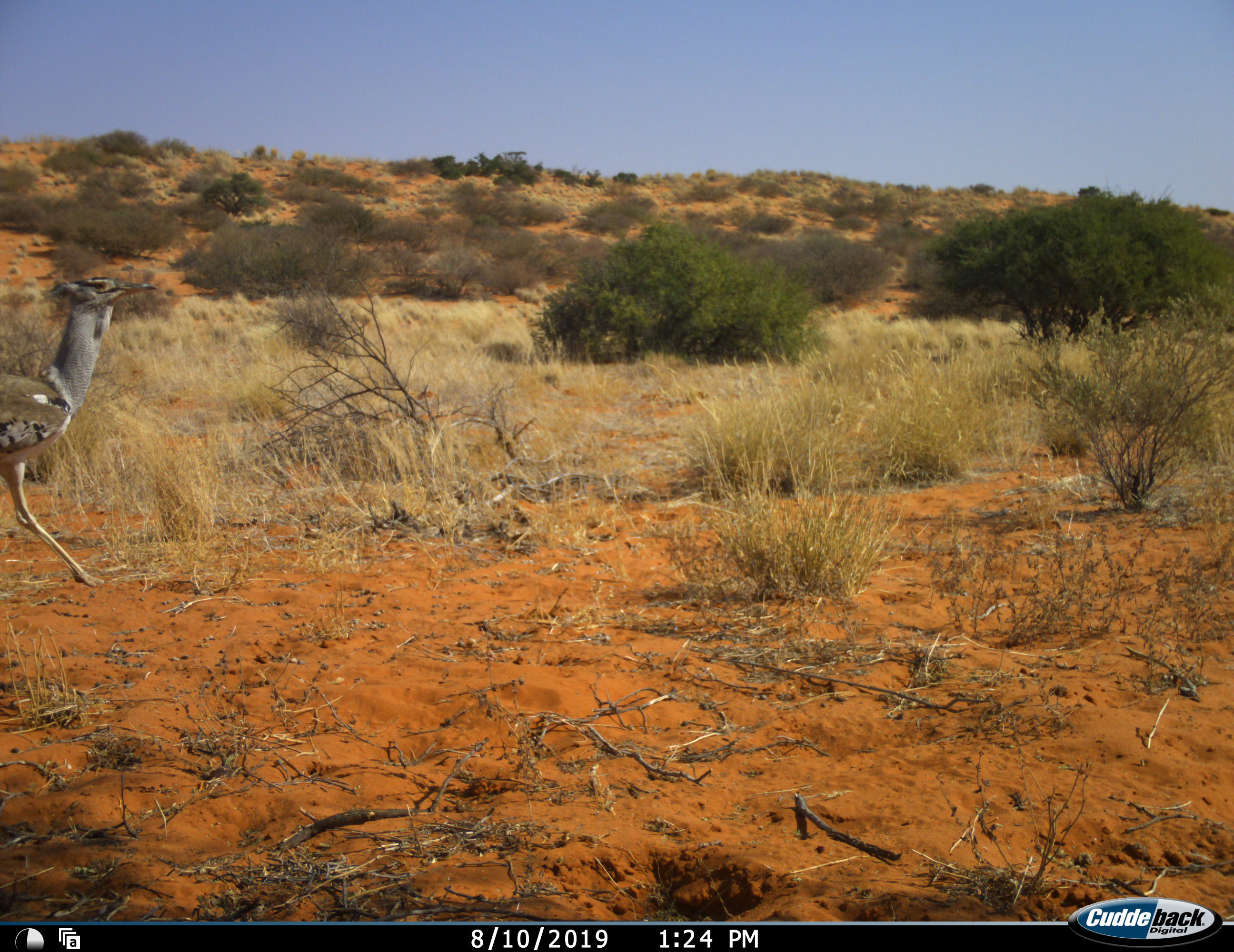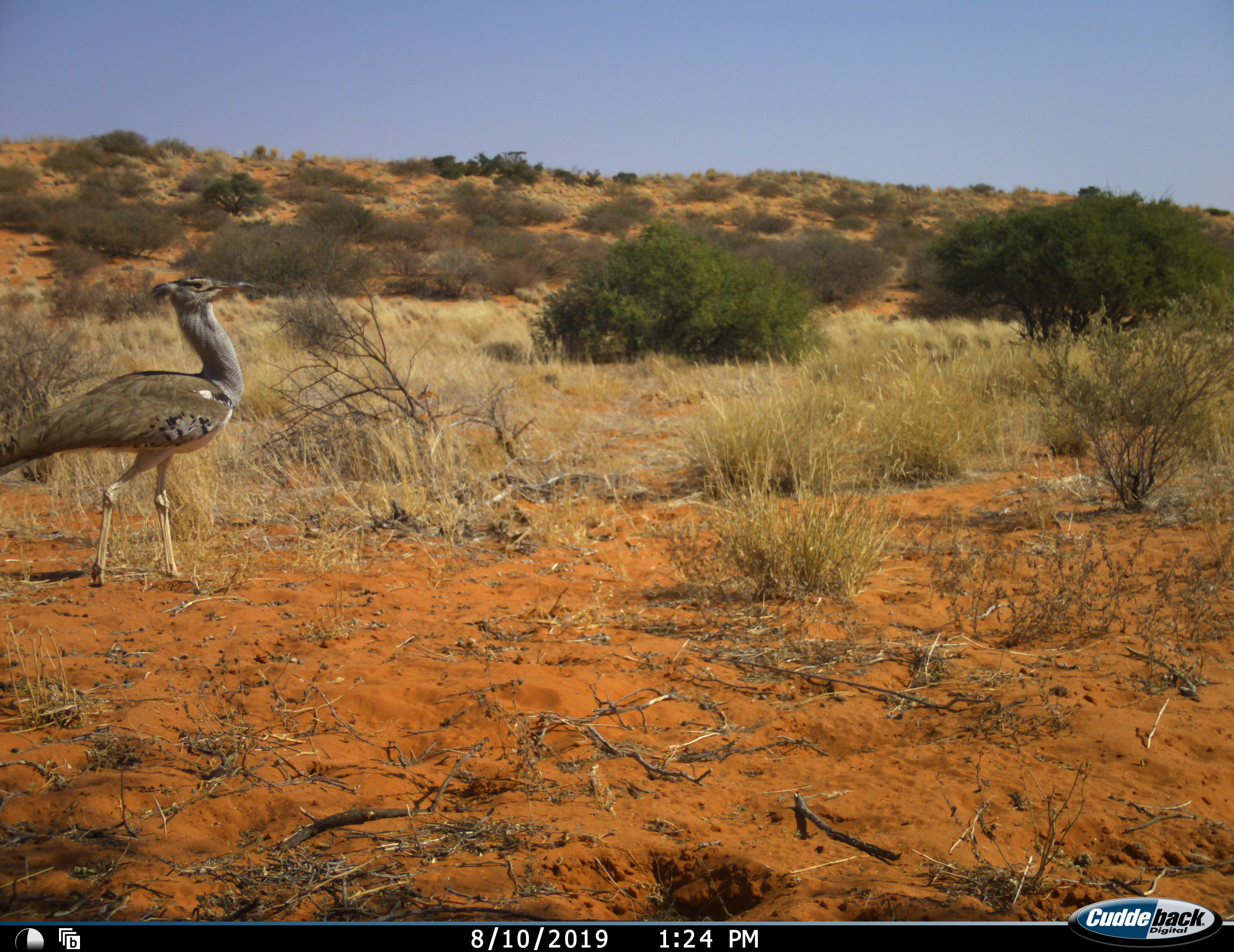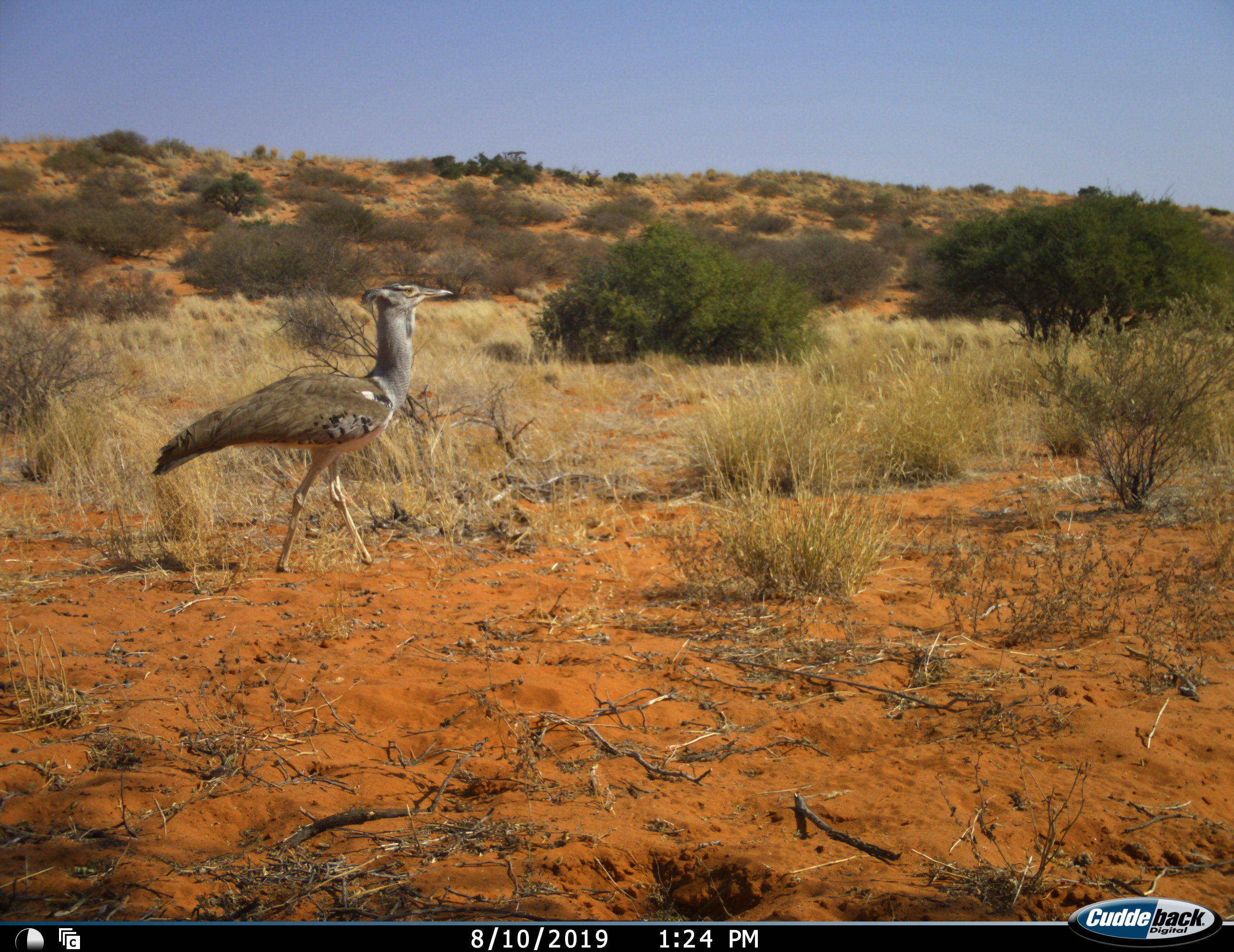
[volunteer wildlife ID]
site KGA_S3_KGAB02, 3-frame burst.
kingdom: Animalia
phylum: Chordata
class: Aves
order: Otidiformes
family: Otididae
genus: Ardeotis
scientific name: Ardeotis kori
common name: kori bustard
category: bustardkori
Bustardkori (kori bustard) (Ardeotis kori), count 1. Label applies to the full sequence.